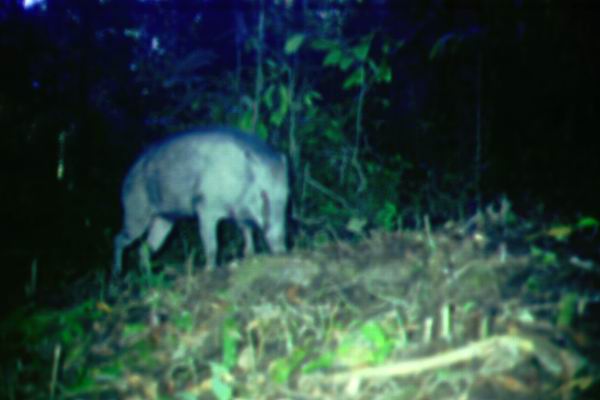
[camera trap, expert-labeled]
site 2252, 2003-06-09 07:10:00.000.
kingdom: Animalia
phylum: Chordata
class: Mammalia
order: Artiodactyla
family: Suidae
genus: Sus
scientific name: Sus scrofa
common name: wild boar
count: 1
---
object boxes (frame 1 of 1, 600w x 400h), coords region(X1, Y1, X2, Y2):
sus scrofa: region(110, 127, 291, 280)